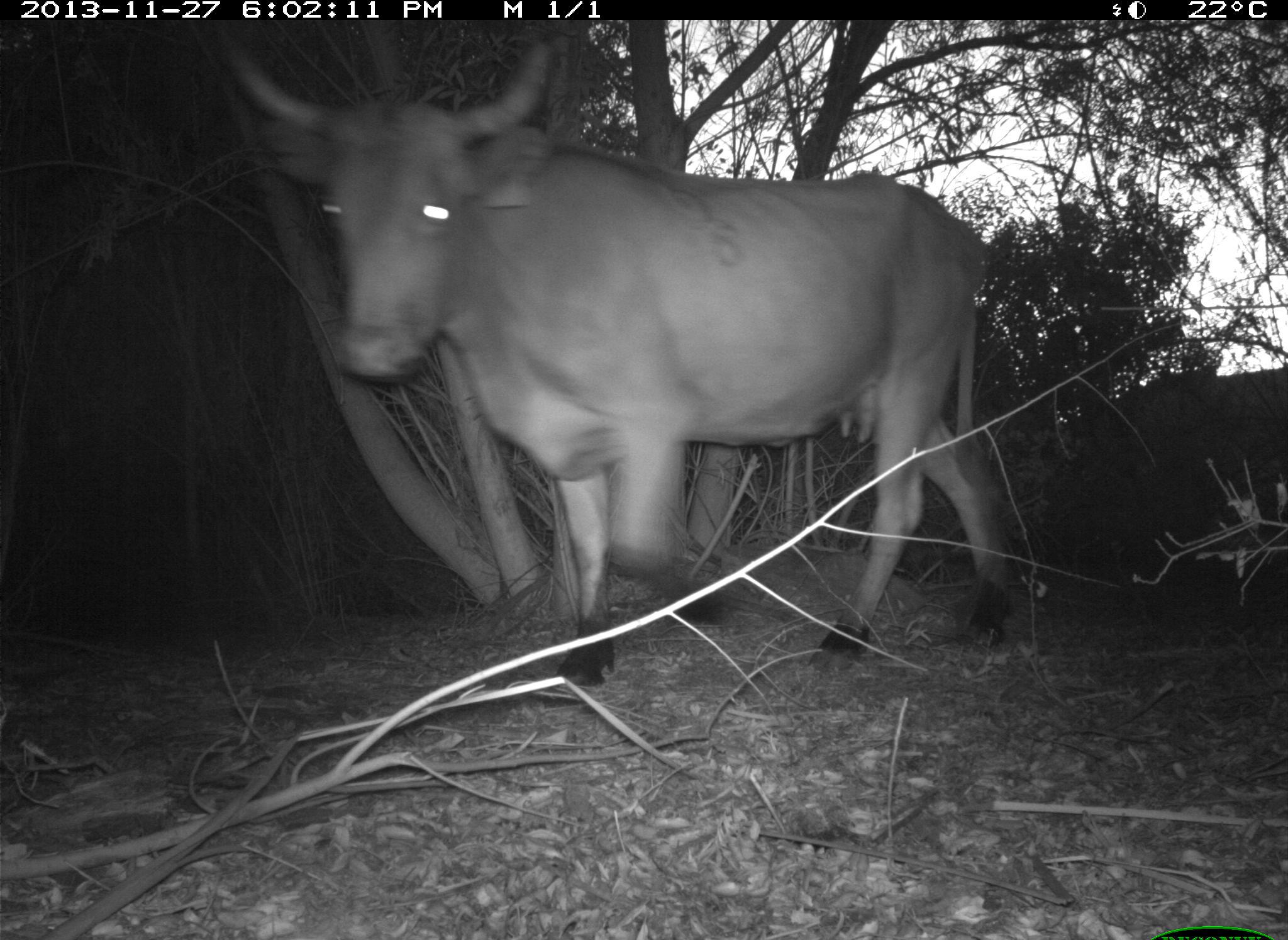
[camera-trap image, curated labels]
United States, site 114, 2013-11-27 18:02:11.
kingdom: Animalia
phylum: Chordata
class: Mammalia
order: Artiodactyla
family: Bovidae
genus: Bos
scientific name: Bos taurus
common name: cow